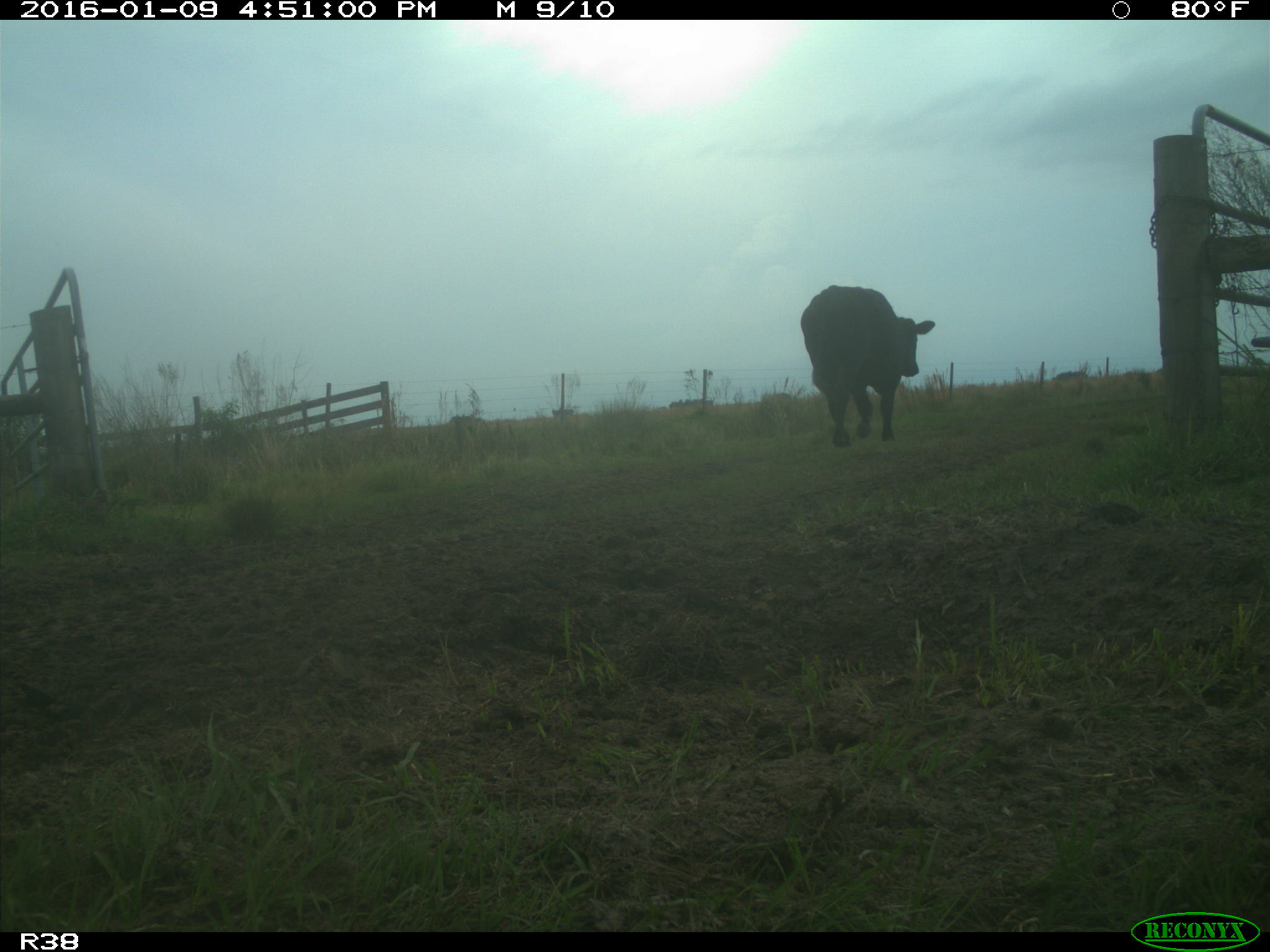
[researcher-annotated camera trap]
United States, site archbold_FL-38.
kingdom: Animalia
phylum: Chordata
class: Mammalia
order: Artiodactyla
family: Bovidae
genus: Bos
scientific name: Bos taurus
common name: domestic cow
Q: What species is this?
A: Bos taurus (domestic cow).